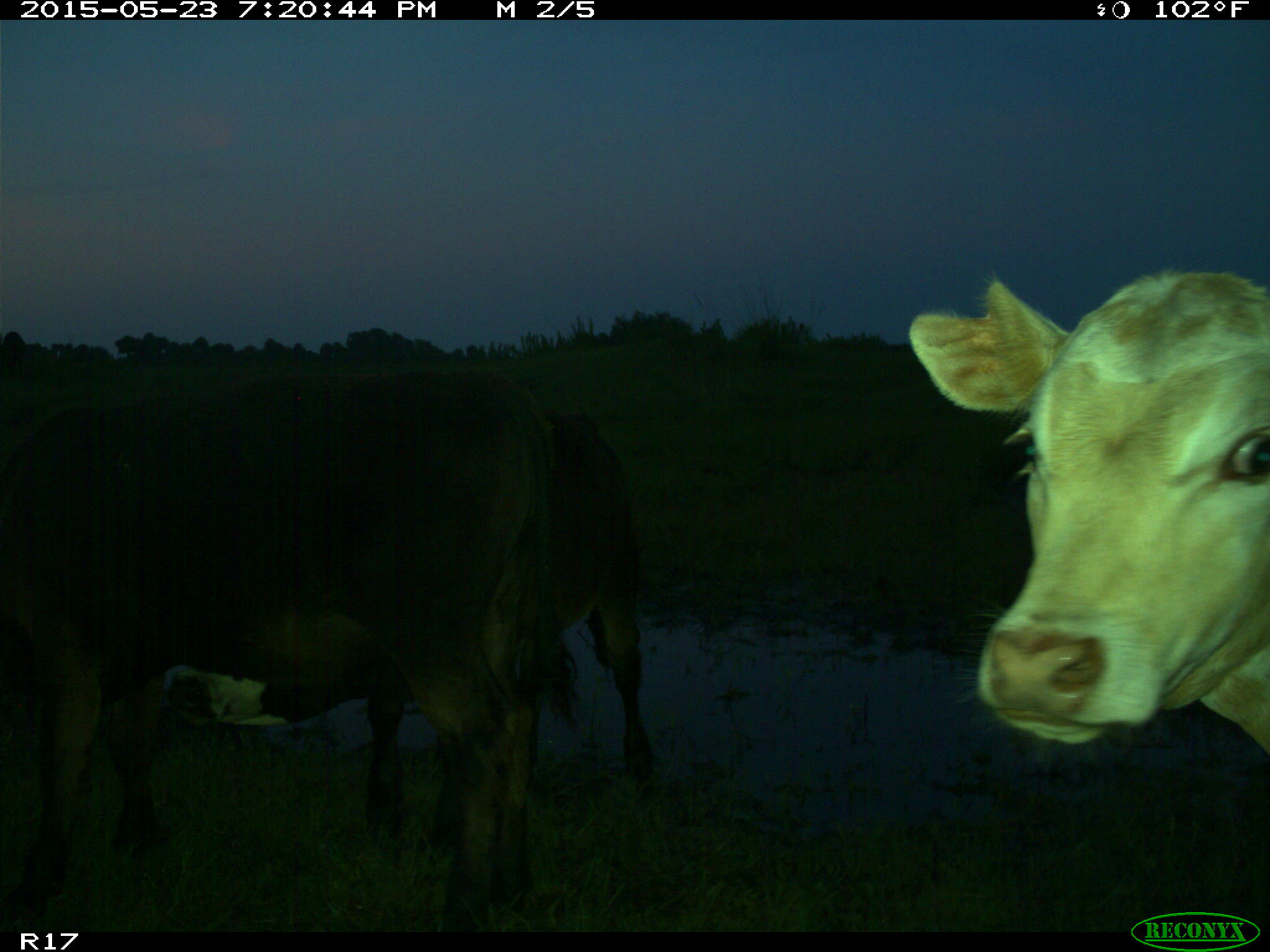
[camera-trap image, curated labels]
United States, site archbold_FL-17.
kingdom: Animalia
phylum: Chordata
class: Mammalia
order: Artiodactyla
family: Bovidae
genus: Bos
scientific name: Bos taurus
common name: domestic cow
Bos taurus (domestic cow).